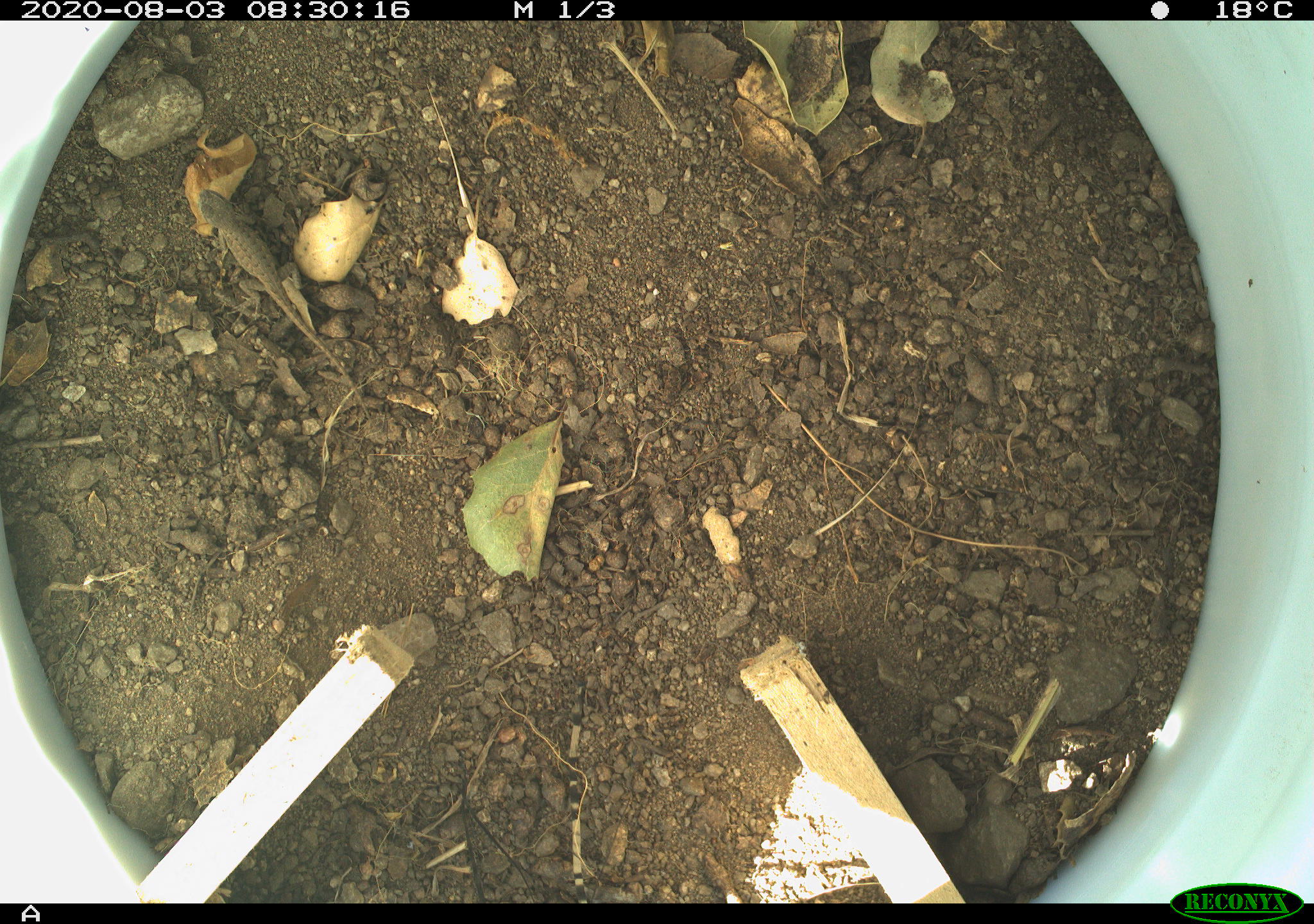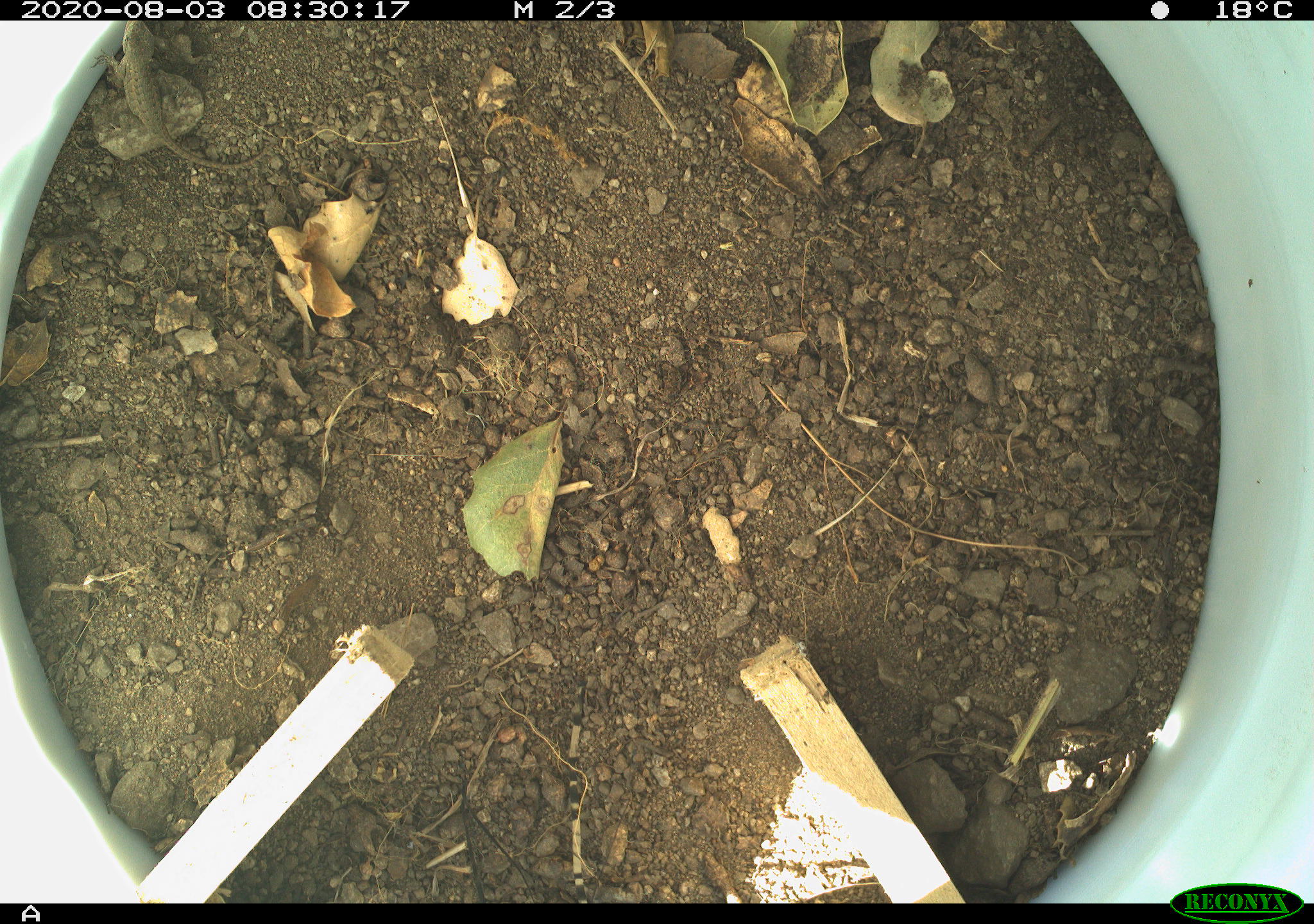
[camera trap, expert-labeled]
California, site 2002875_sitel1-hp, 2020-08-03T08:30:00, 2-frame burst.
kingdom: Animalia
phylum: Chordata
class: Reptilia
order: Squamata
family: Phrynosomatidae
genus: Sceloporus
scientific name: Sceloporus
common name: spiny lizards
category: sceloporus species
Sceloporus species (spiny lizards) (Sceloporus).